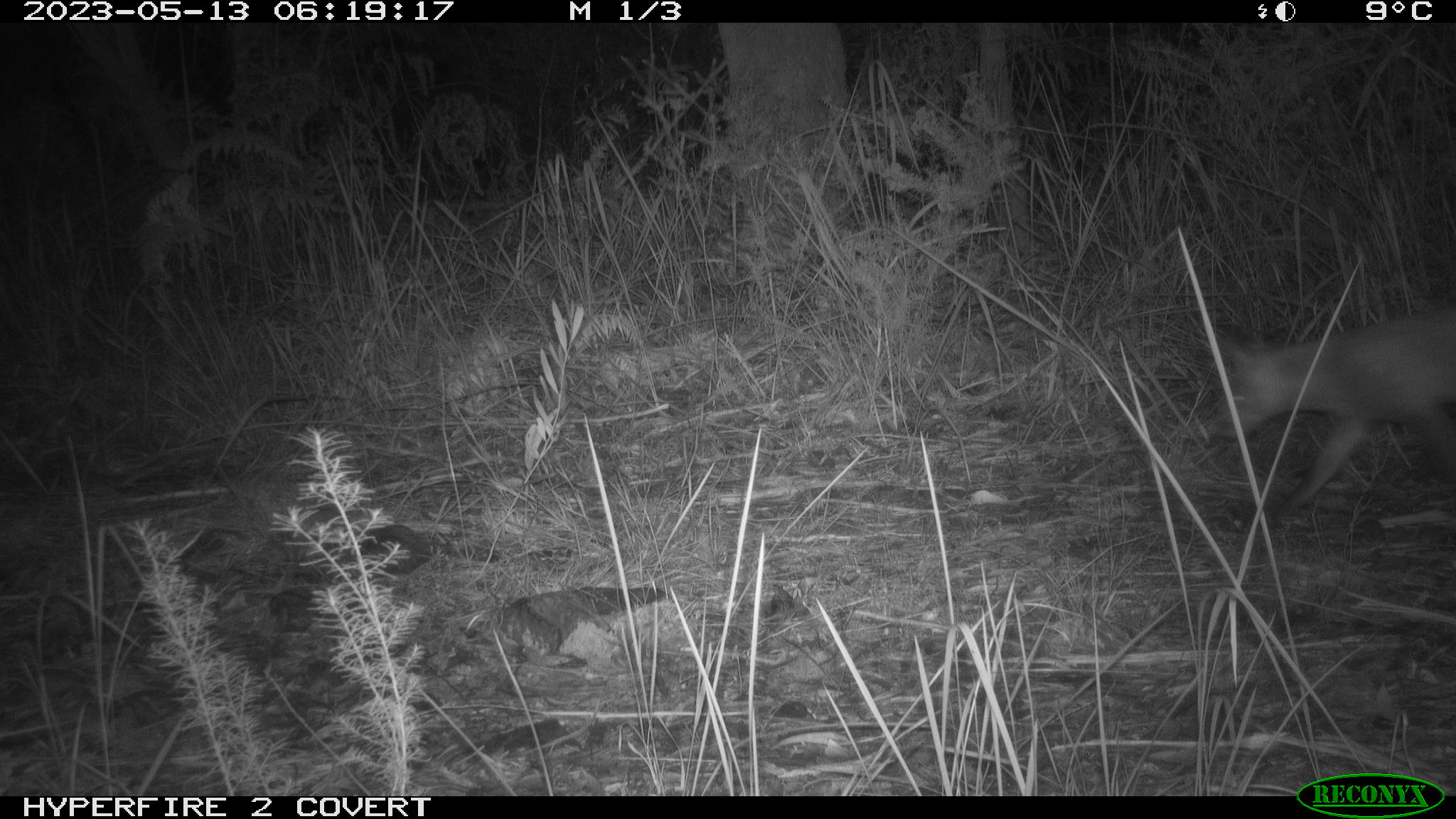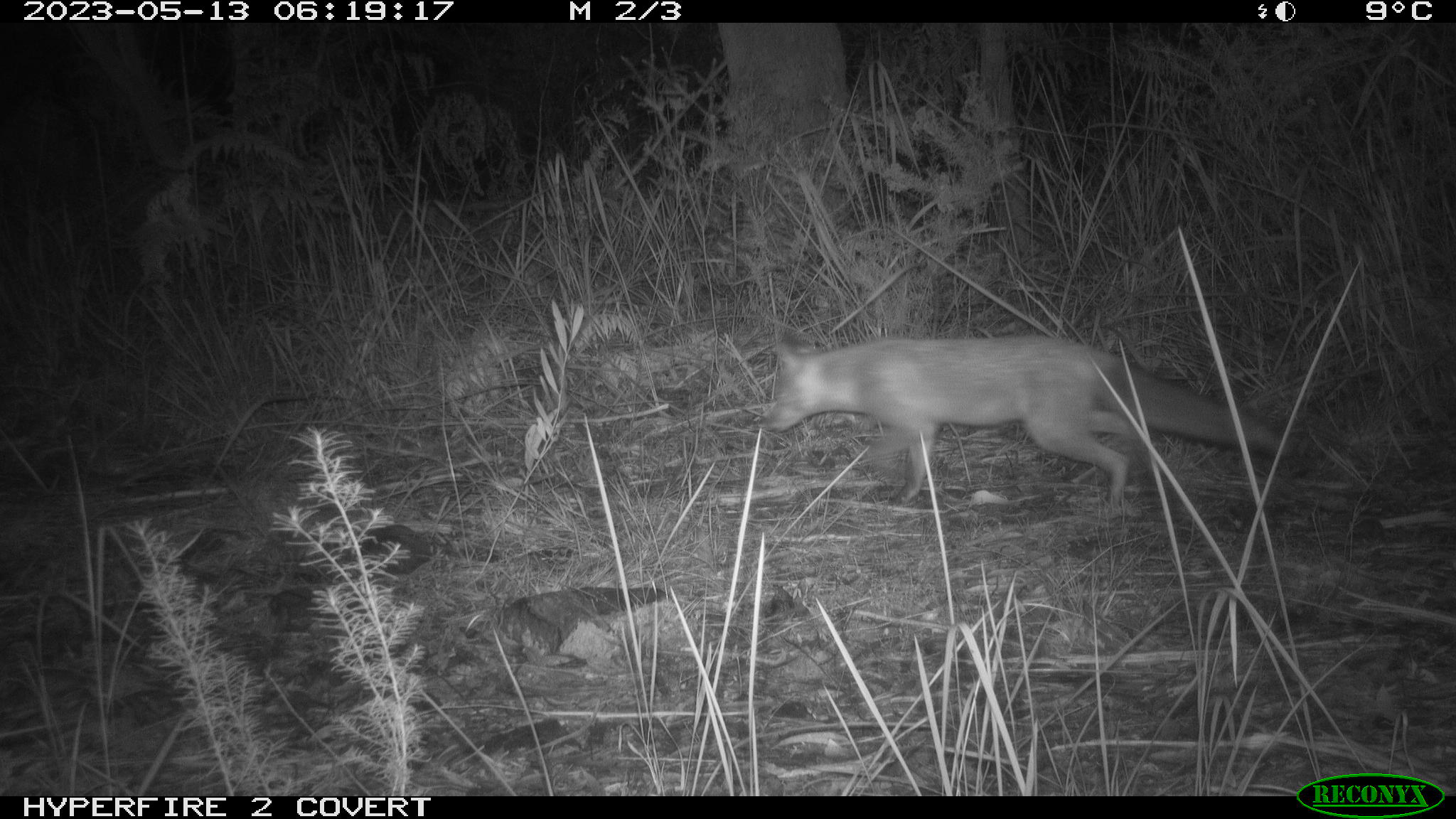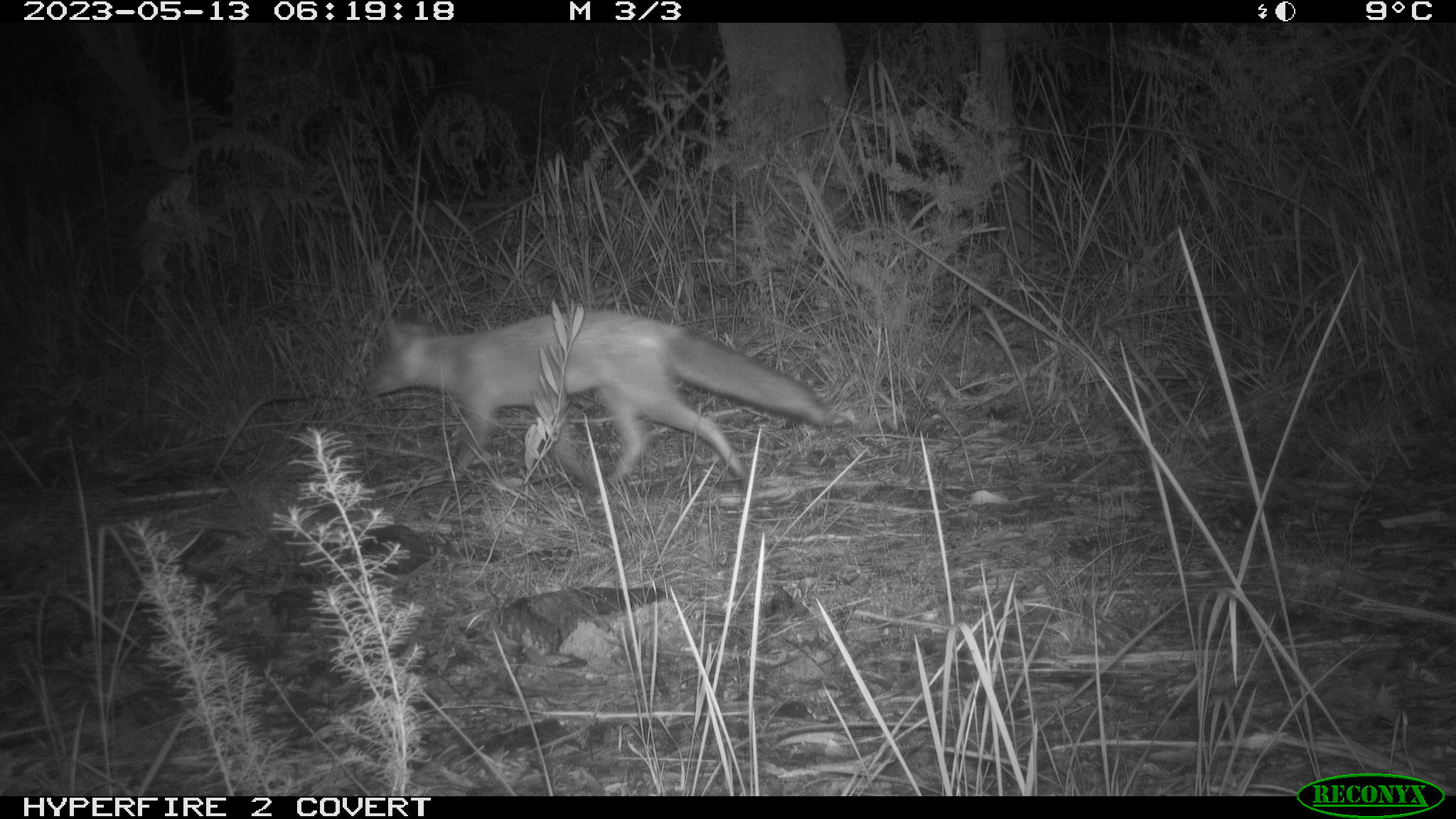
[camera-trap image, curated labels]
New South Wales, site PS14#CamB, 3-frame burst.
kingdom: Animalia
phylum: Chordata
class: Mammalia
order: Carnivora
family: Canidae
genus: Vulpes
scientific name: Vulpes vulpes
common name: red fox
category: fox